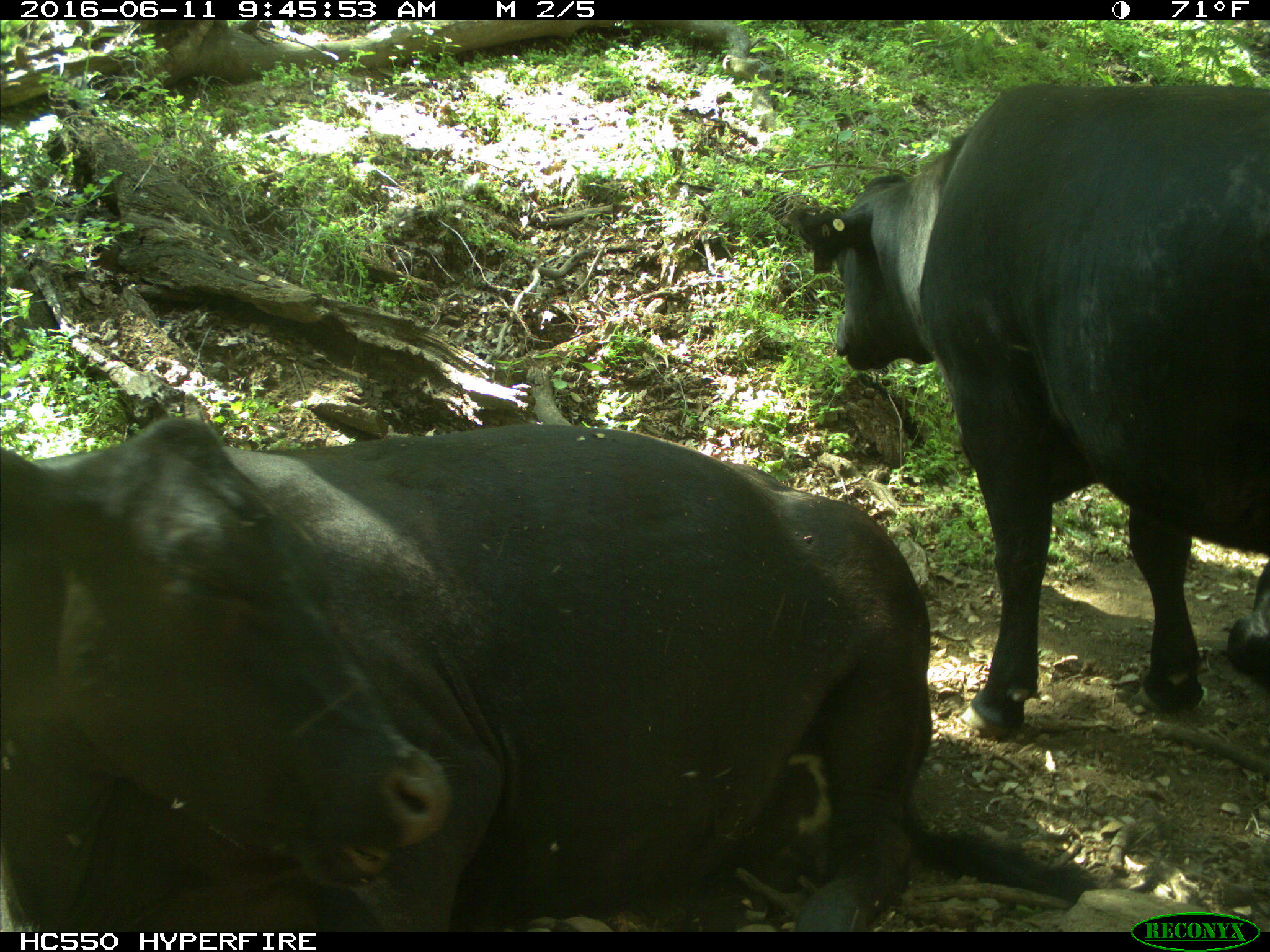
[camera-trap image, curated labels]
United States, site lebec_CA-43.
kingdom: Animalia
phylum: Chordata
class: Mammalia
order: Artiodactyla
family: Bovidae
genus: Bos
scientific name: Bos taurus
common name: domestic cow